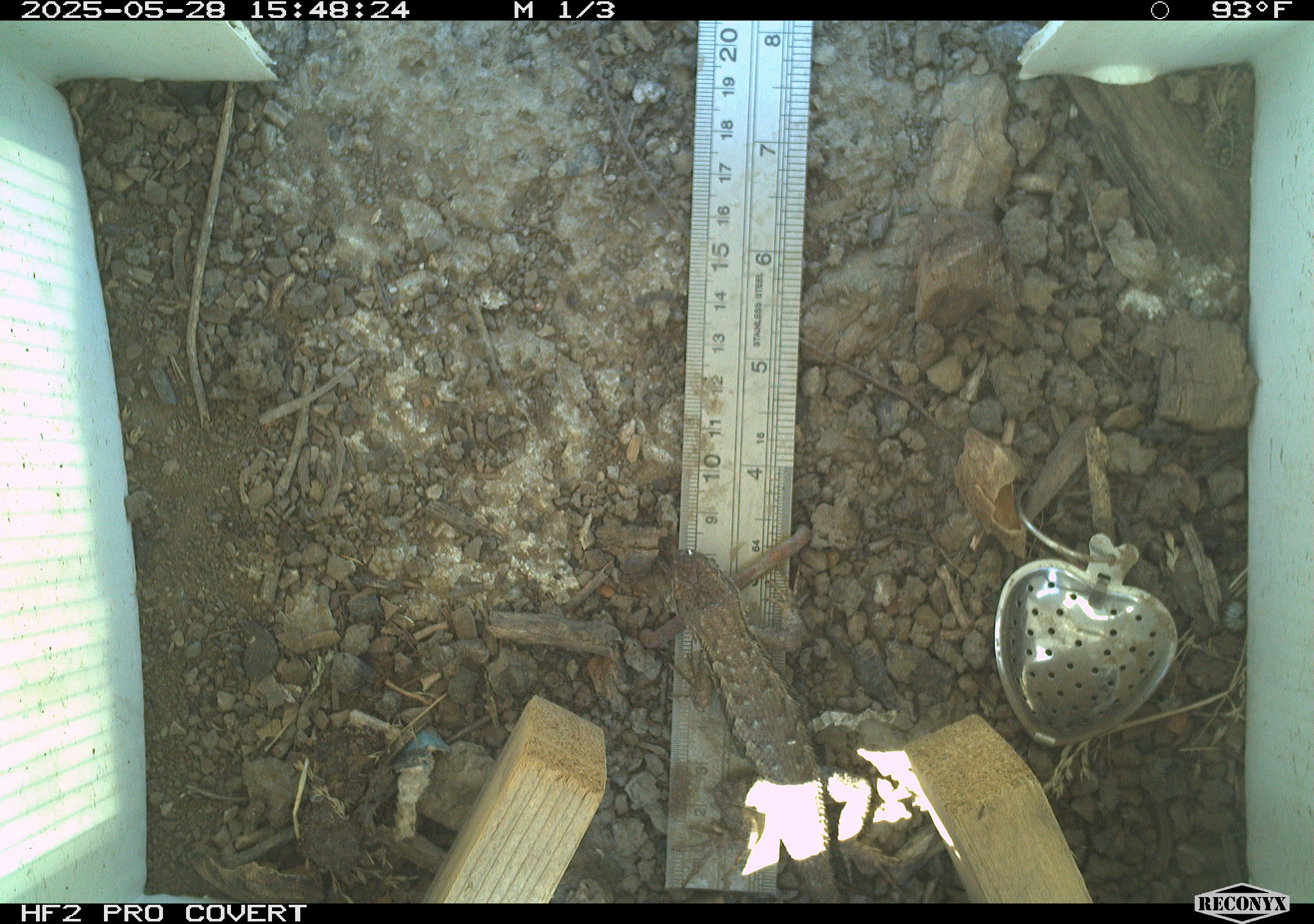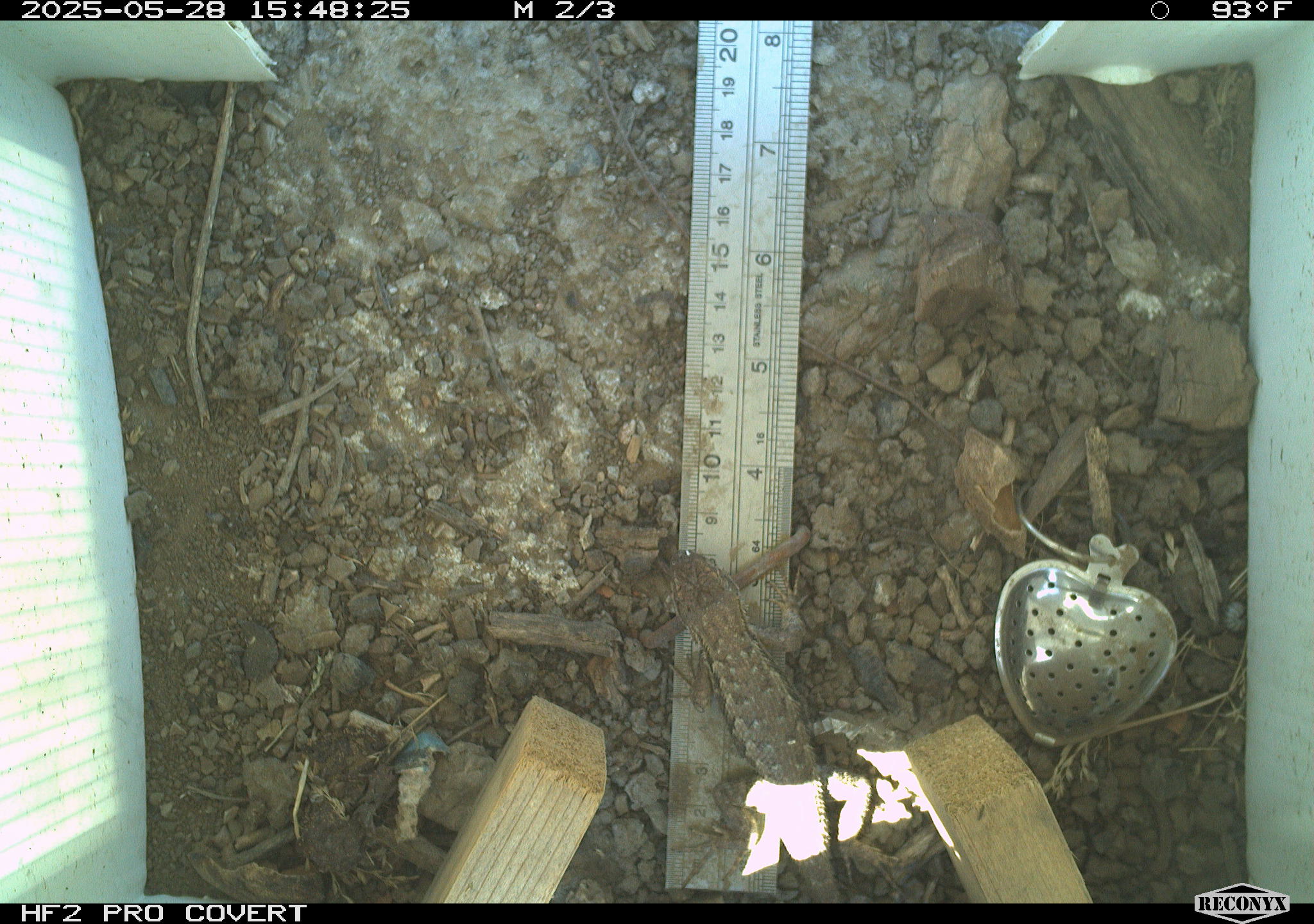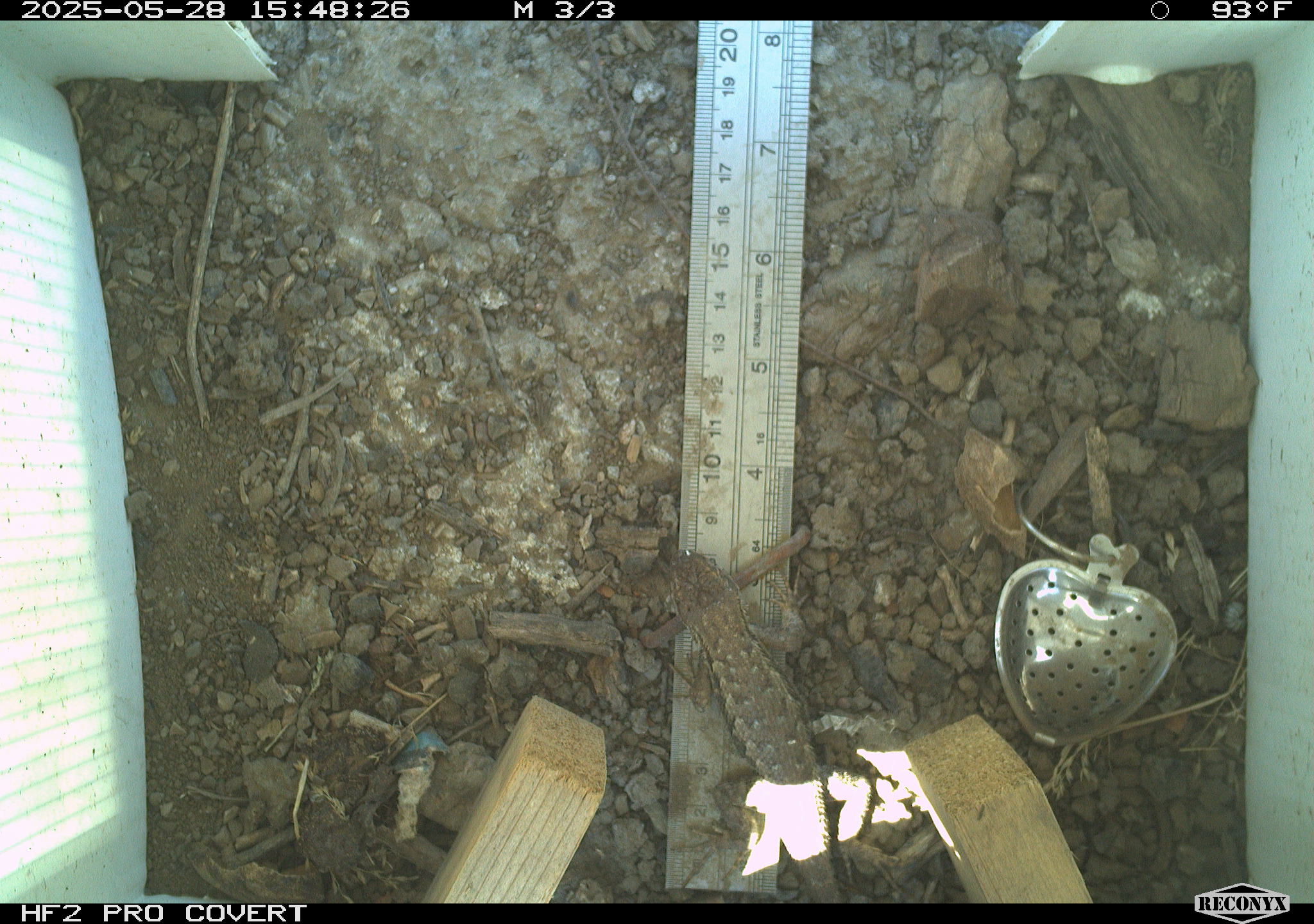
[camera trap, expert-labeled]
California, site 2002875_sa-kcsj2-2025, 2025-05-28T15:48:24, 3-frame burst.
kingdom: Animalia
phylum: Chordata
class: Reptilia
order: Squamata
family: Phrynosomatidae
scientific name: Phrynosomatidae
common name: north american spiny lizards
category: sceloporus/uta species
Sceloporus/uta species (north american spiny lizards) (Phrynosomatidae).